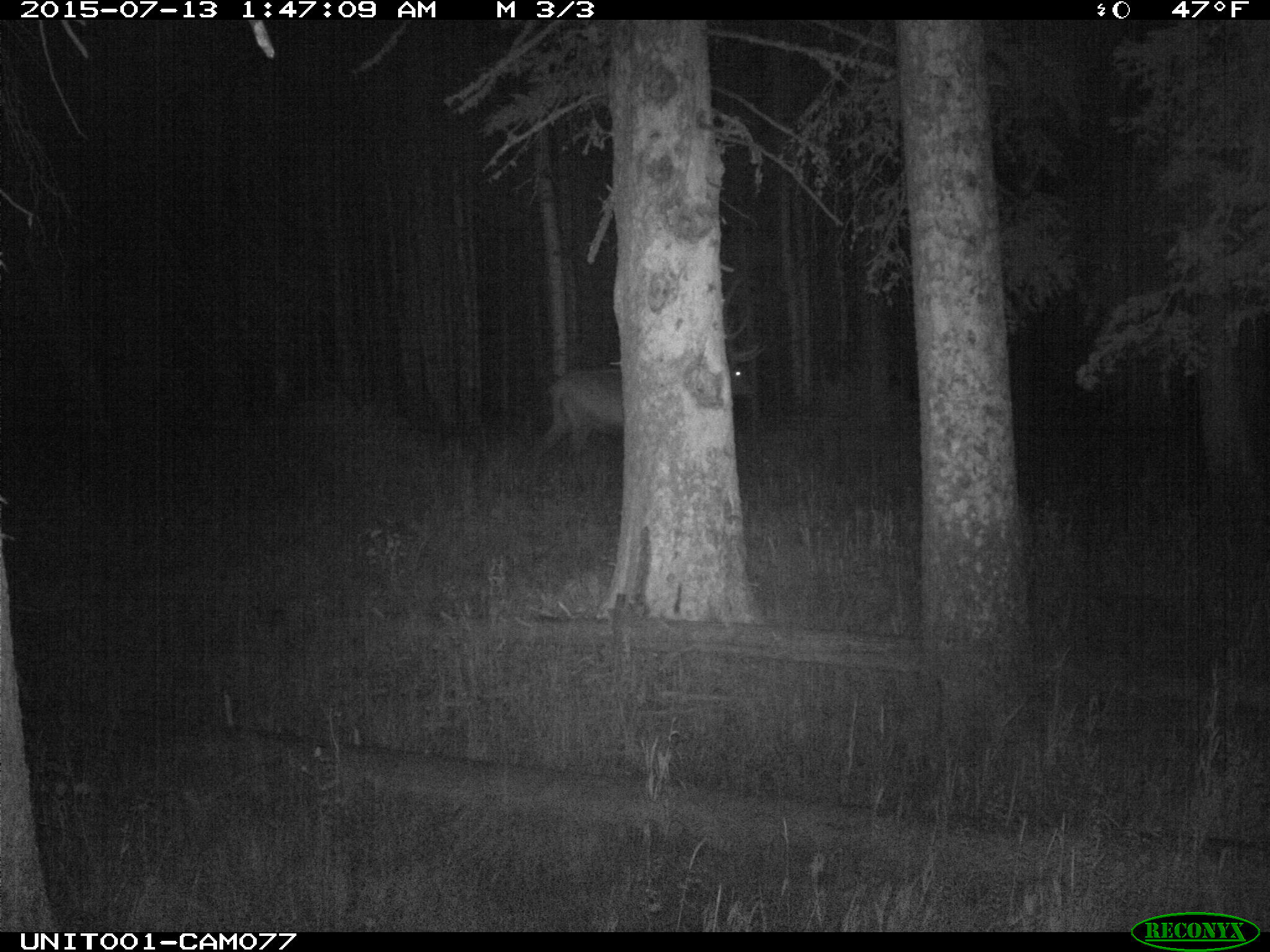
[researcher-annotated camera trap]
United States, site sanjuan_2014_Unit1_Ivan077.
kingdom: Animalia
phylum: Chordata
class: Mammalia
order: Artiodactyla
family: Cervidae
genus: Cervus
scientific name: Cervus elaphus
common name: red deer